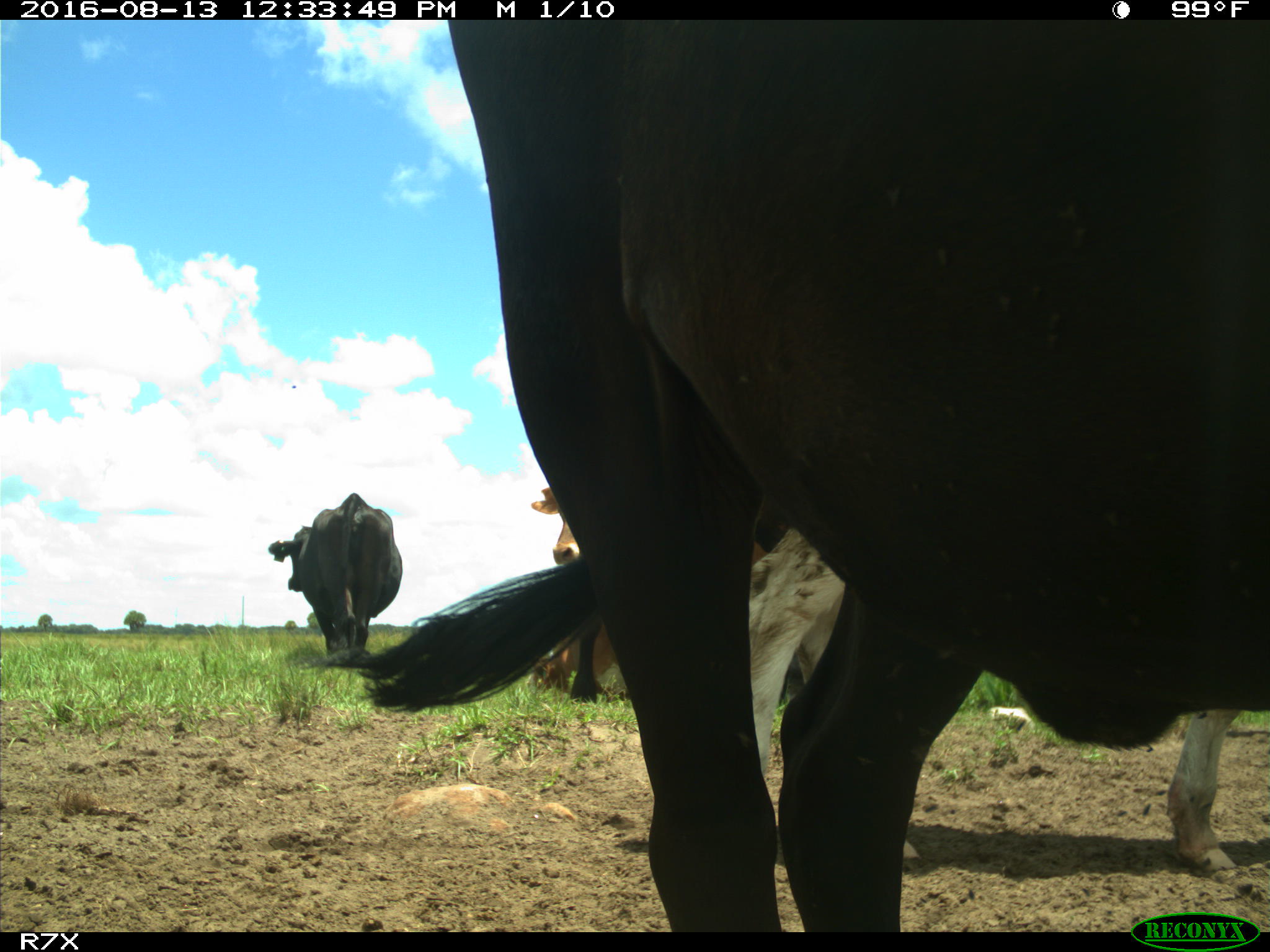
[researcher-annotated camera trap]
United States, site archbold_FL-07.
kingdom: Animalia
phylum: Chordata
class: Mammalia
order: Artiodactyla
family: Bovidae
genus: Bos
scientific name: Bos taurus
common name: domestic cow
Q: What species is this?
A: Bos taurus (domestic cow).